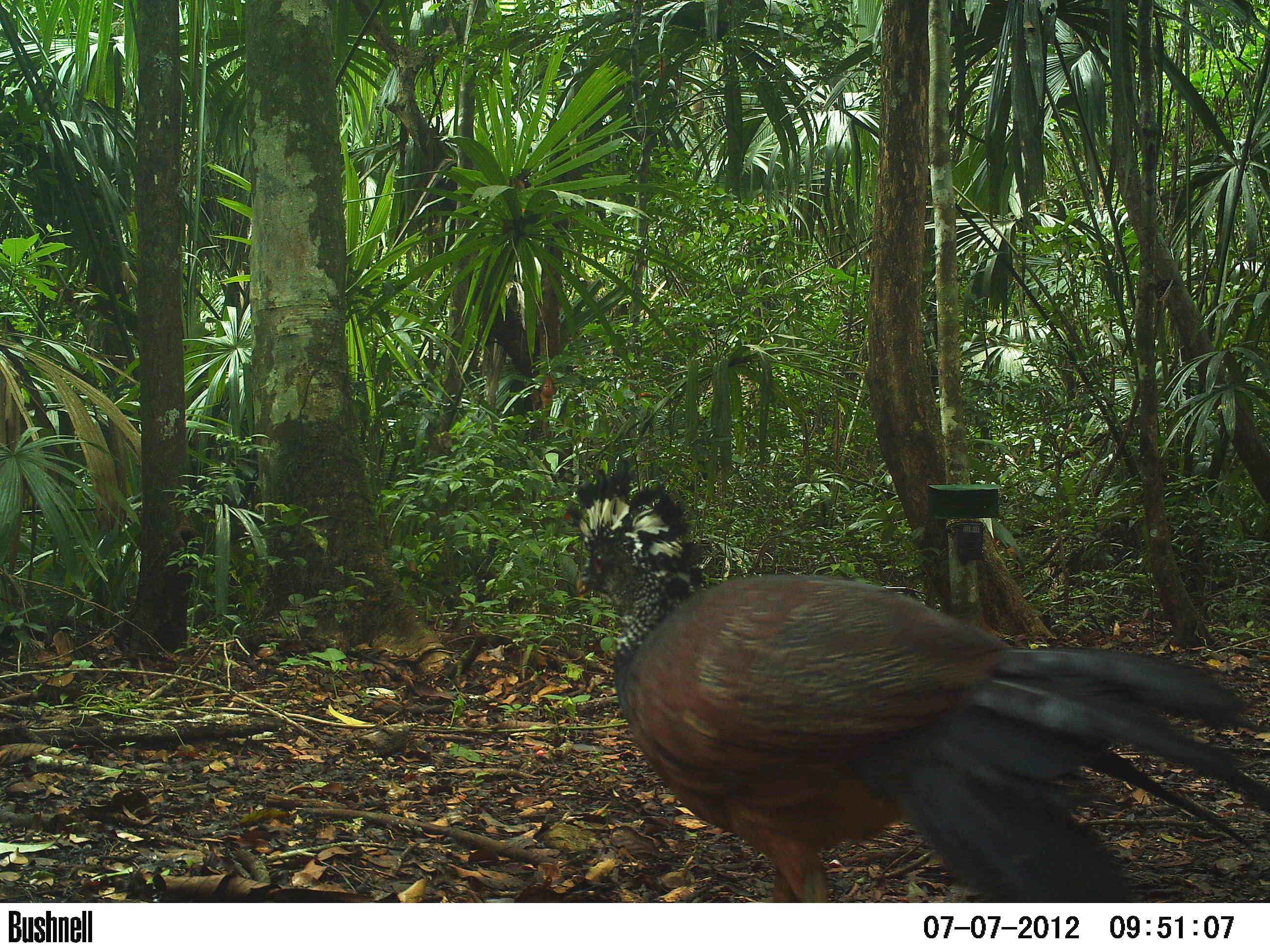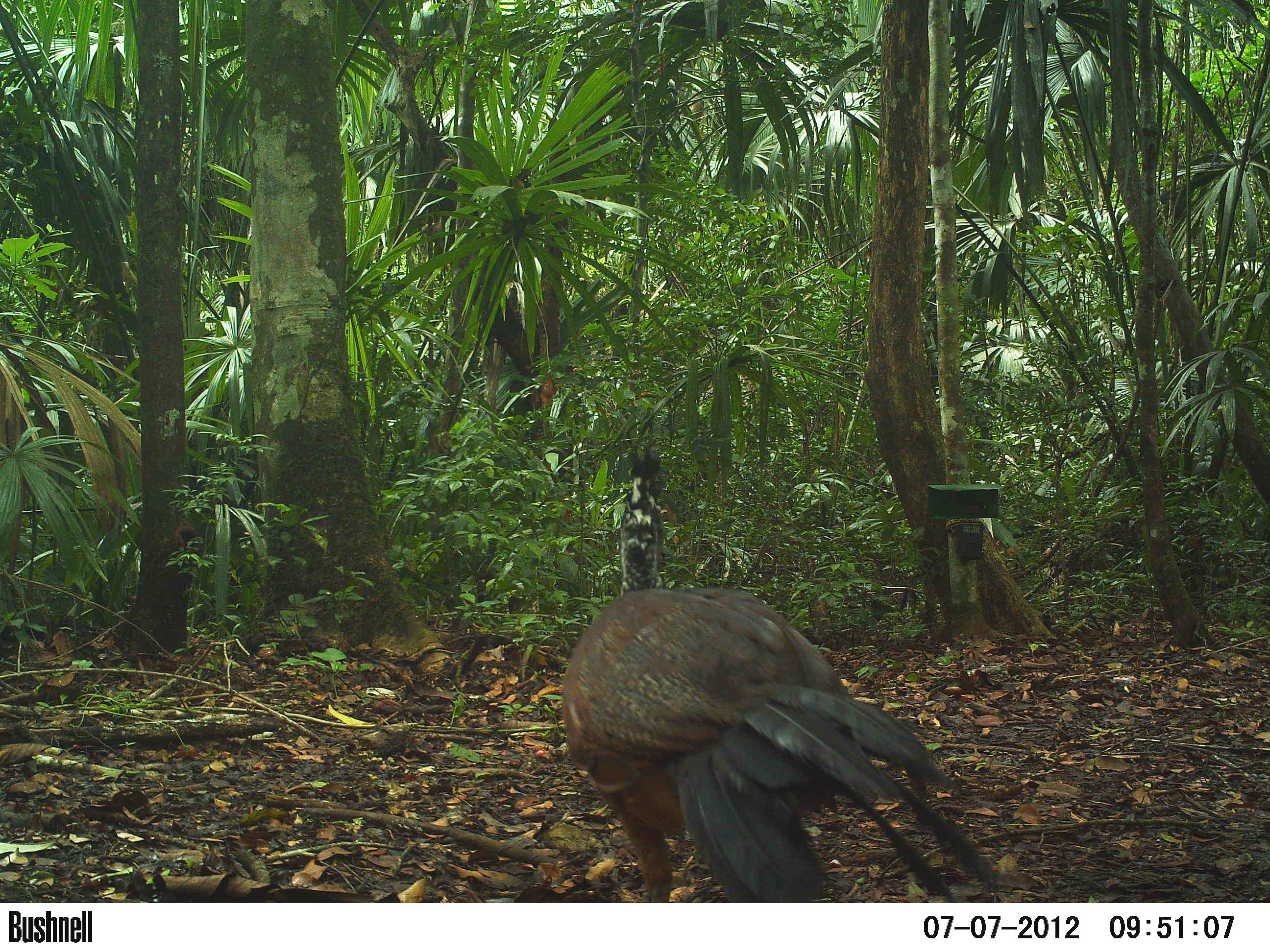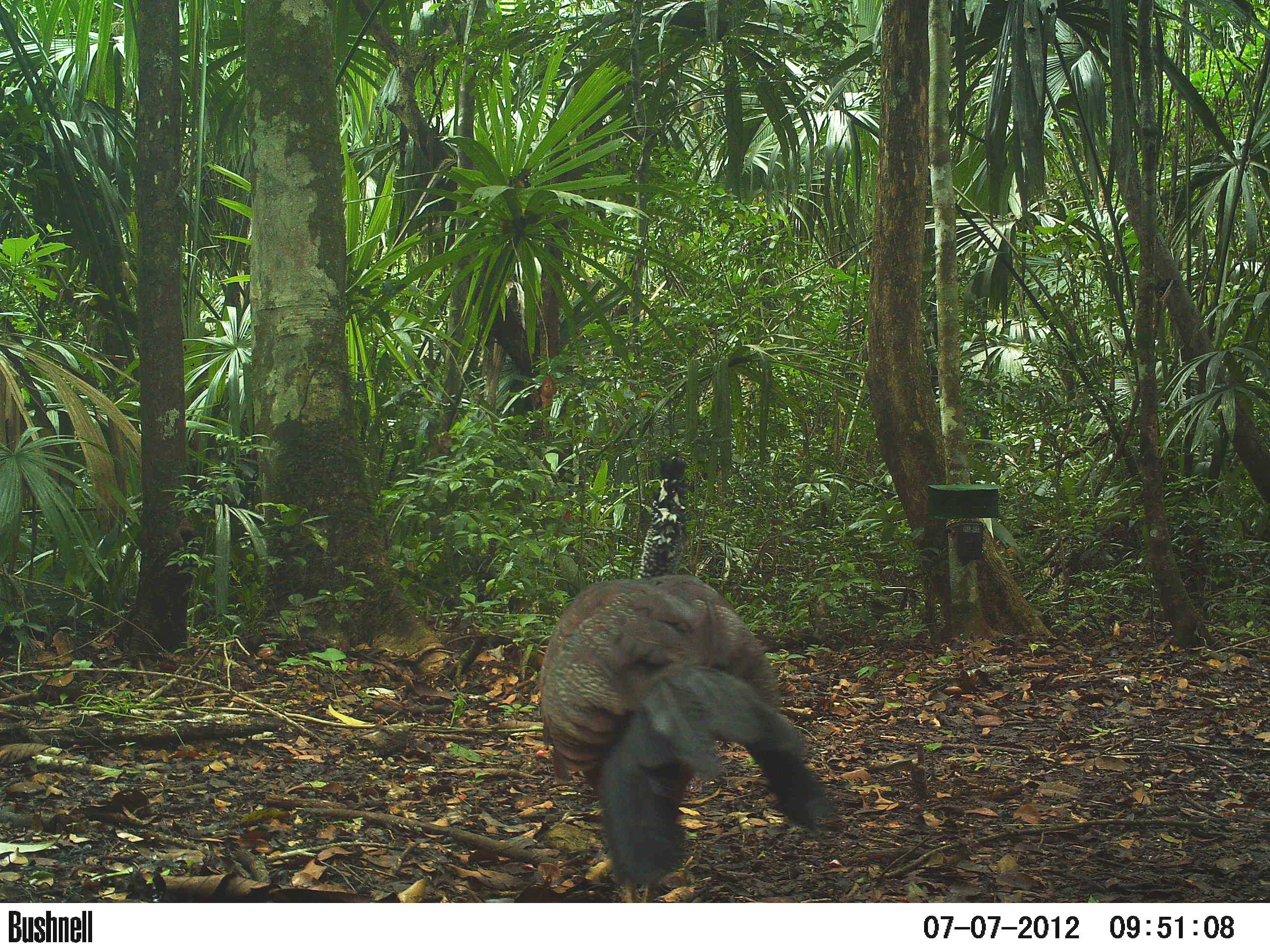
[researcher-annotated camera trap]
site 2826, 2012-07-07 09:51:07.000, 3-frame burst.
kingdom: Animalia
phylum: Chordata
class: Aves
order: Galliformes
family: Cracidae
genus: Crax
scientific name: Crax rubra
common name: great curassow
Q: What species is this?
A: Crax rubra (great curassow).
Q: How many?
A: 2.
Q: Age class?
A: Adult.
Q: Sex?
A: Female.